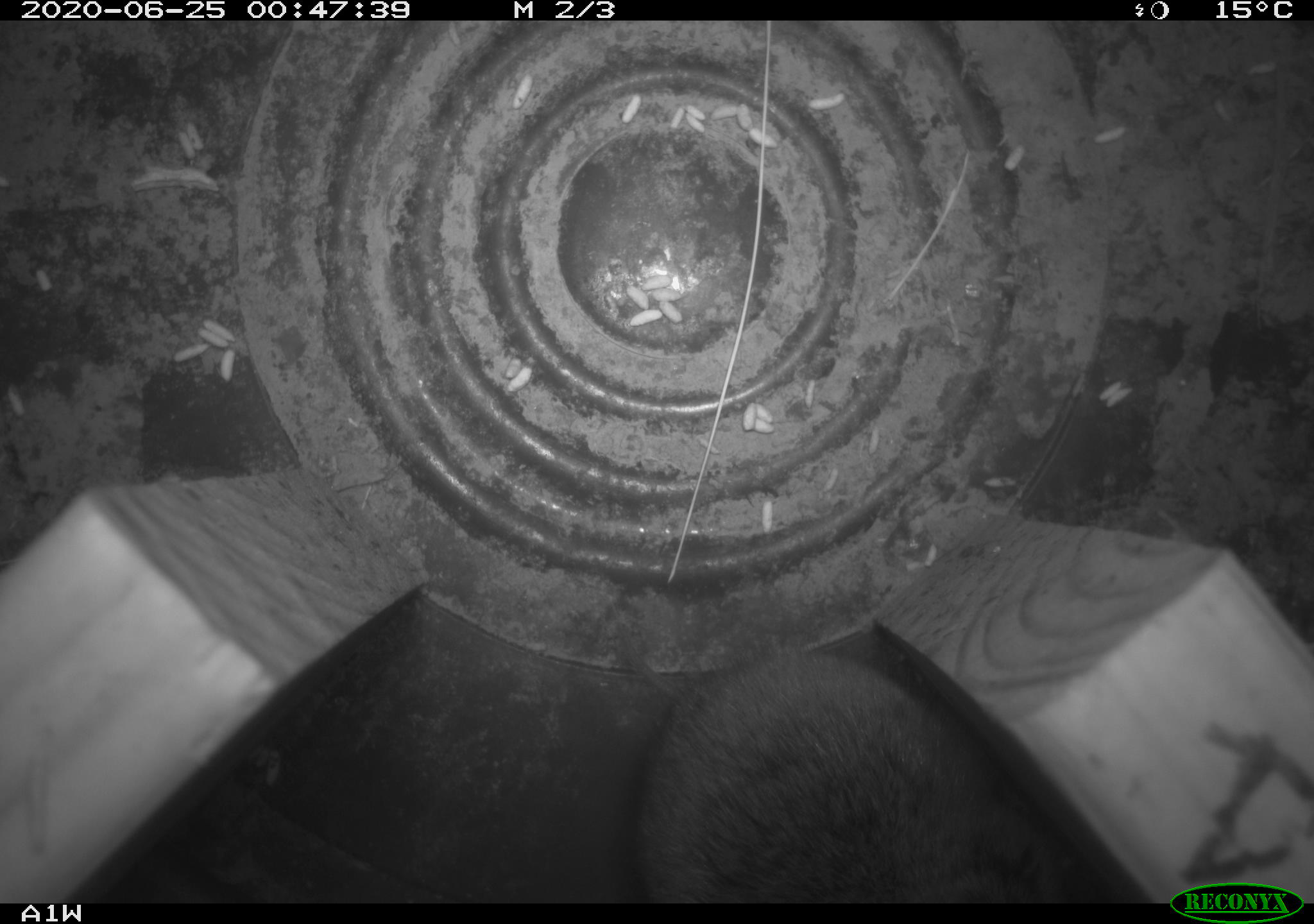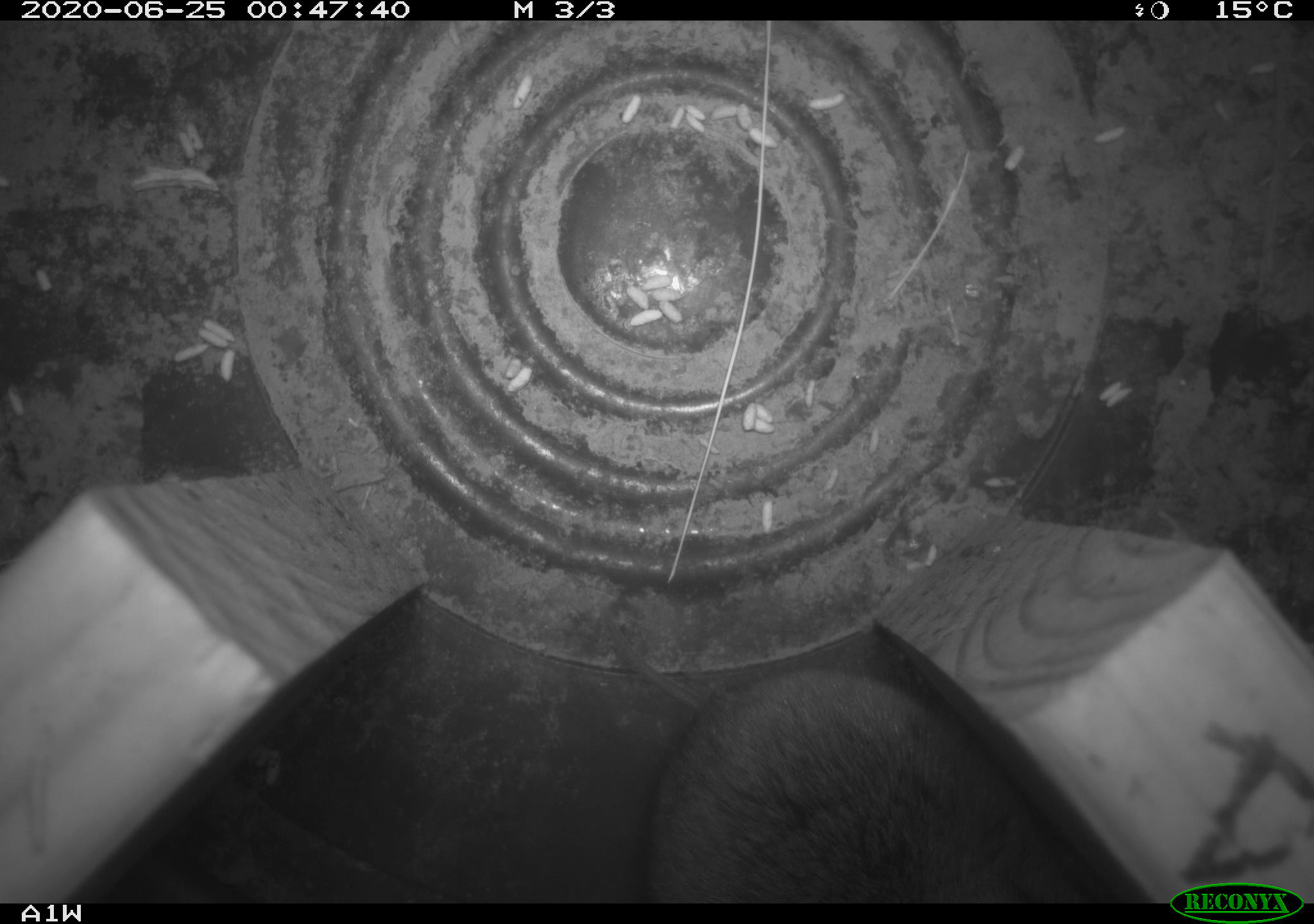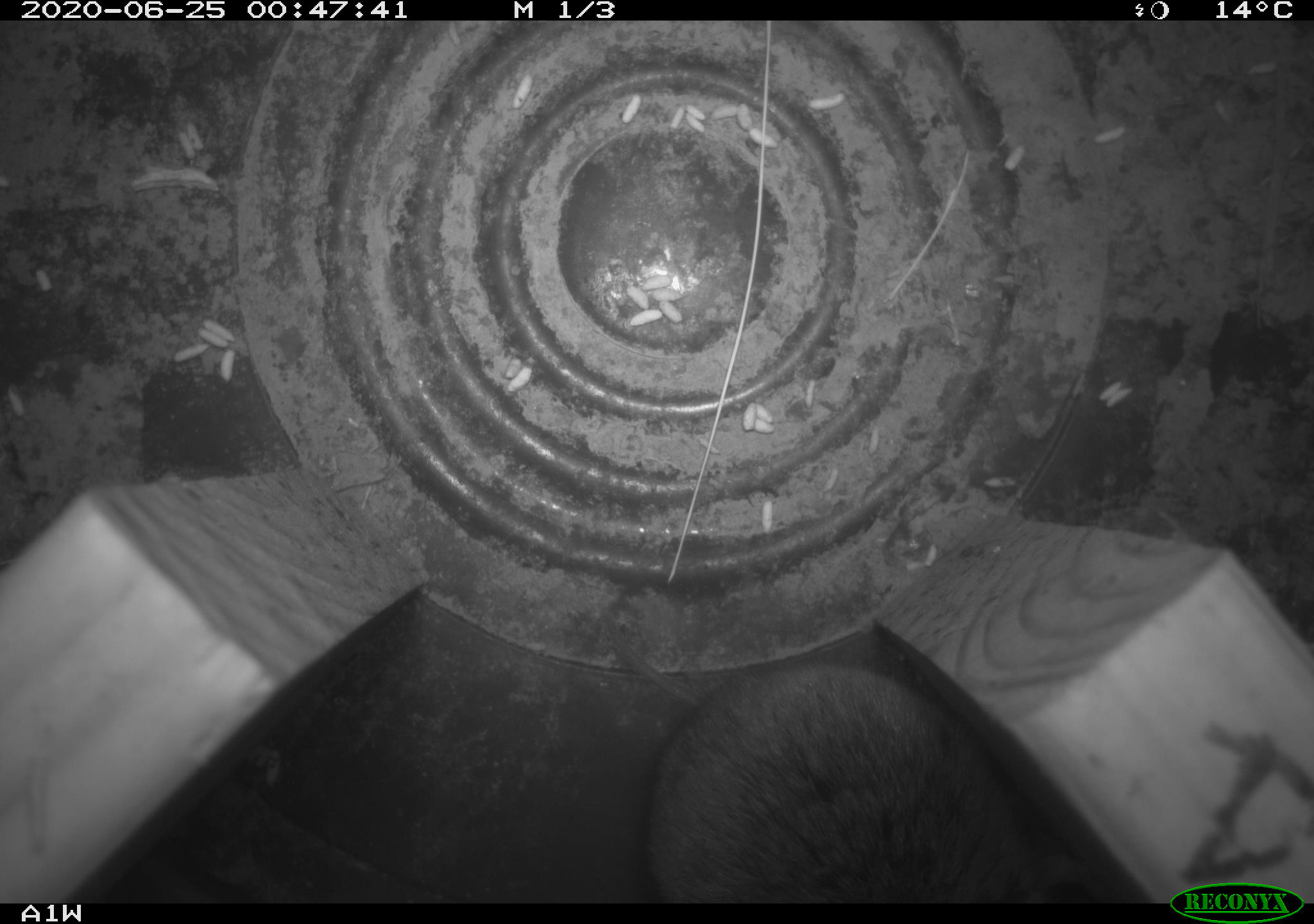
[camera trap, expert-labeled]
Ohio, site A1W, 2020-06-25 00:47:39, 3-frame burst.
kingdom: Animalia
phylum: Chordata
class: Mammalia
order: Rodentia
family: Cricetidae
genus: Microtus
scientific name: Microtus pennsylvanicus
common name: meadow vole